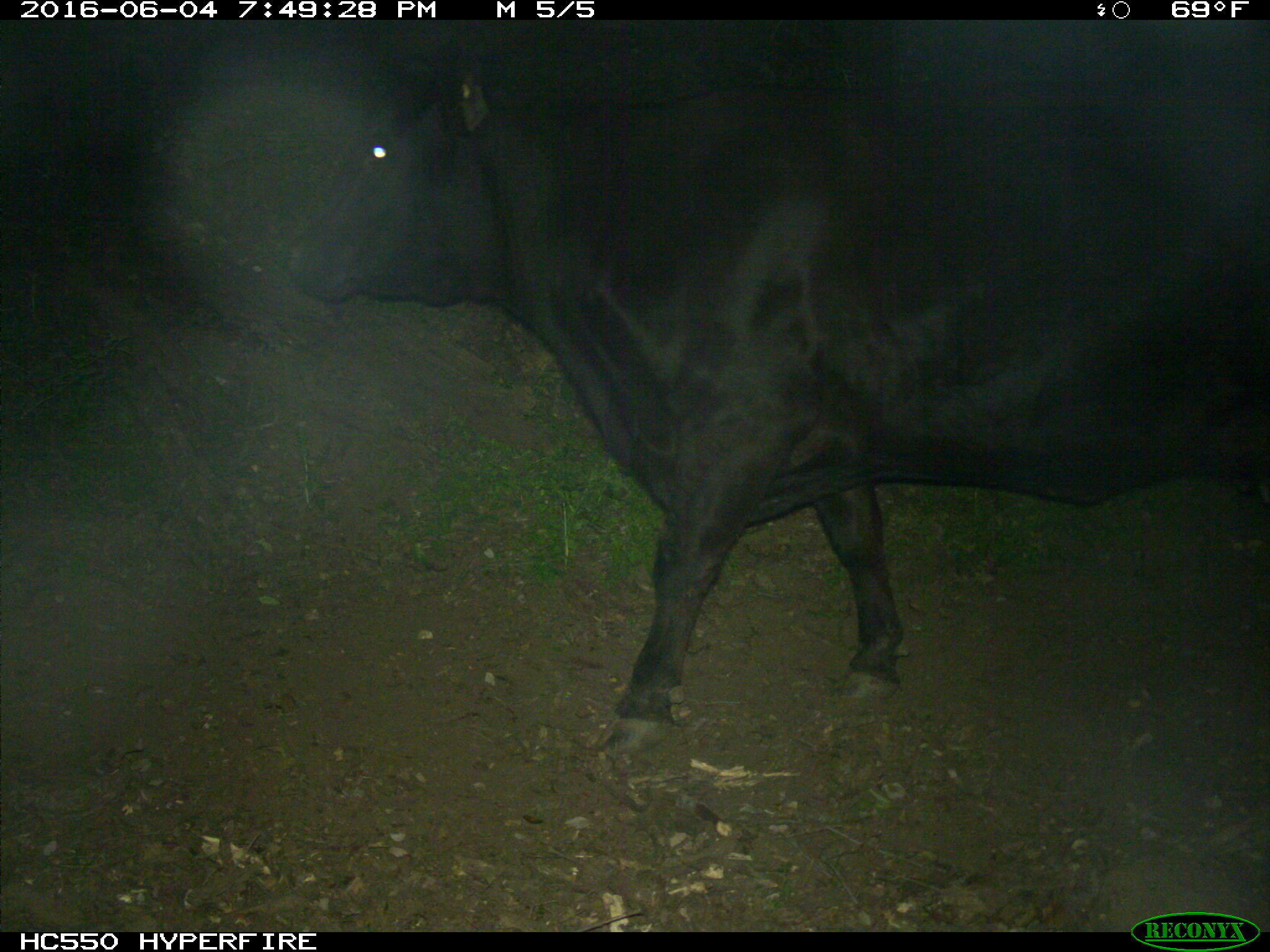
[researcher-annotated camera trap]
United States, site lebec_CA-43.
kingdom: Animalia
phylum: Chordata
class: Mammalia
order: Artiodactyla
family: Bovidae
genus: Bos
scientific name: Bos taurus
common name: domestic cow